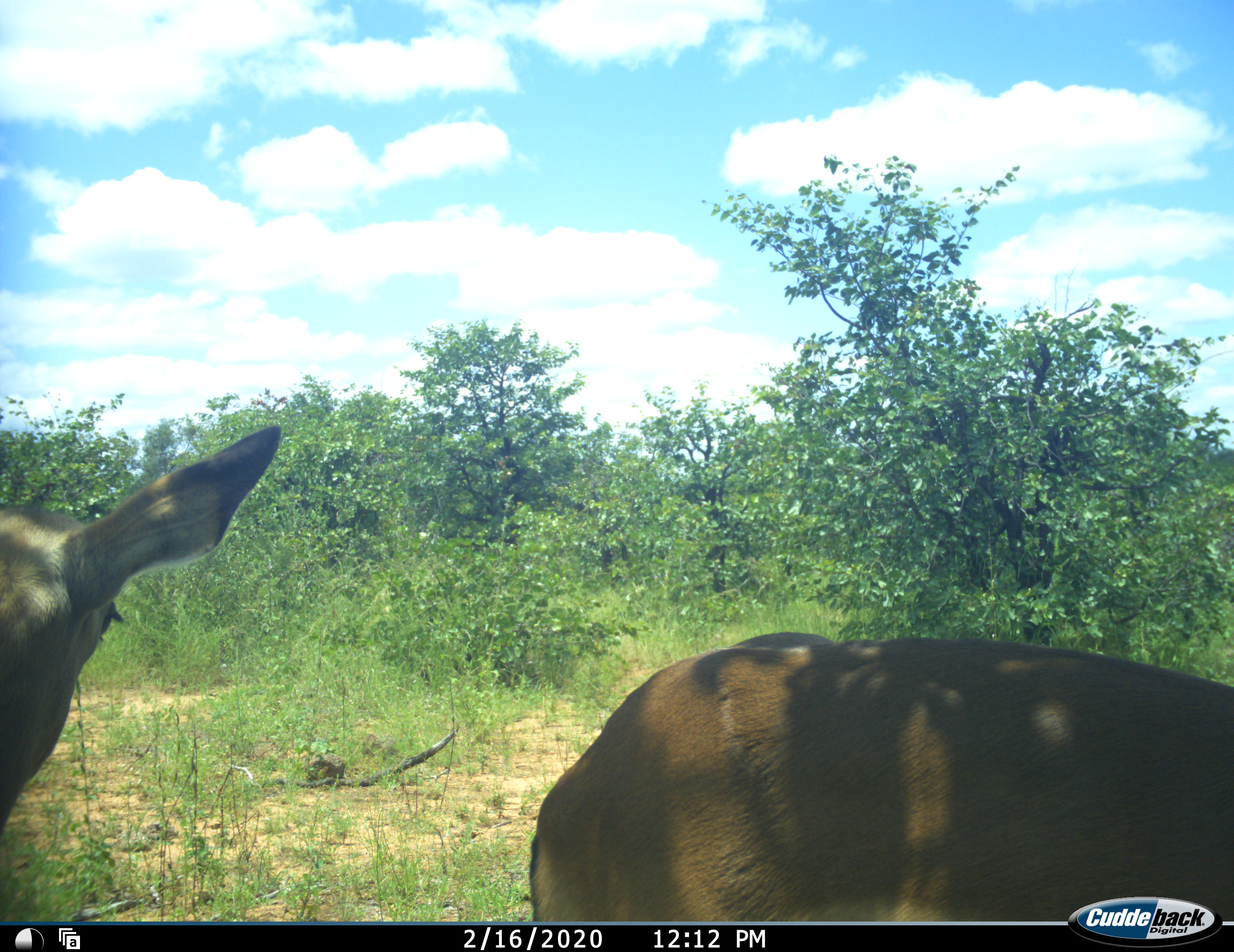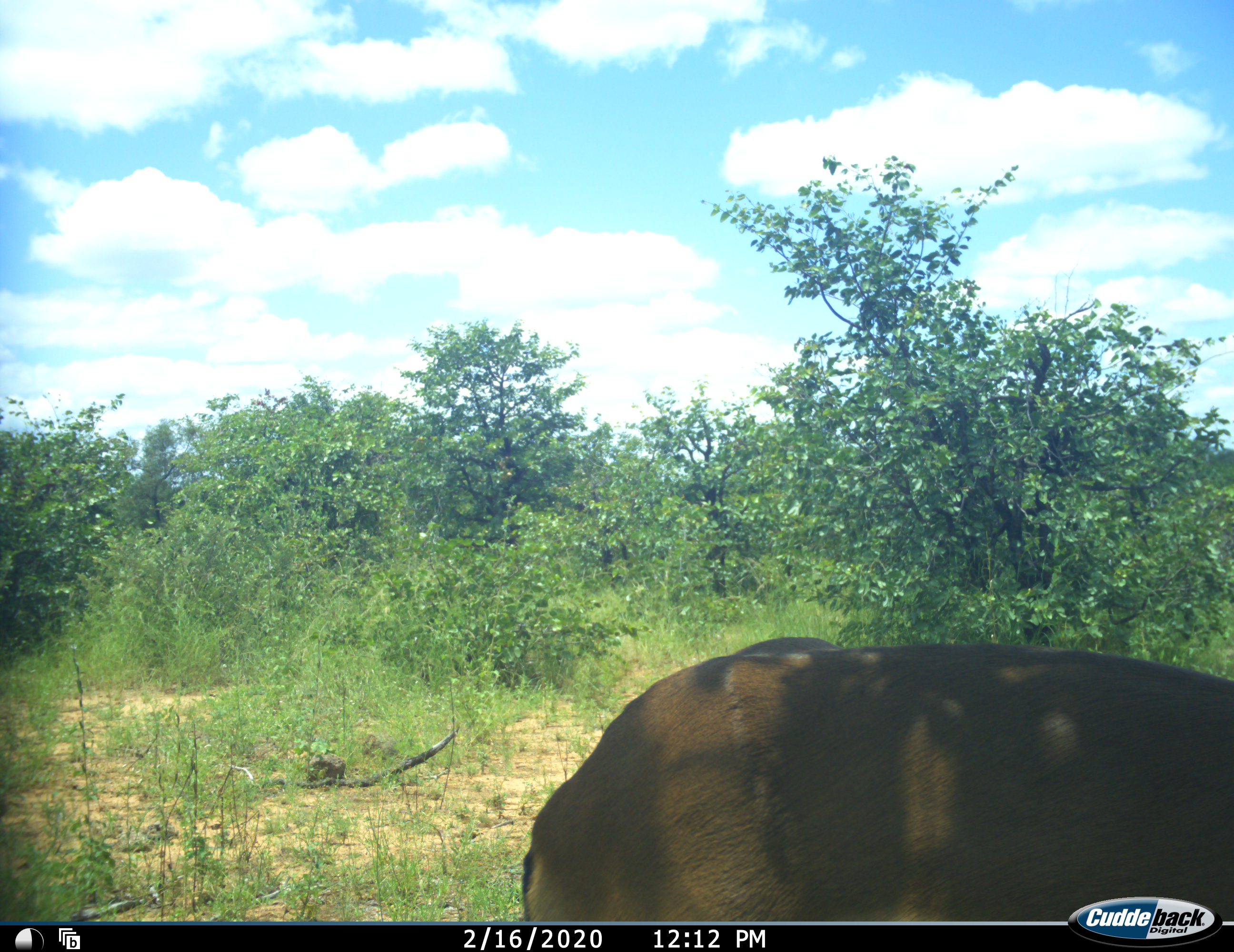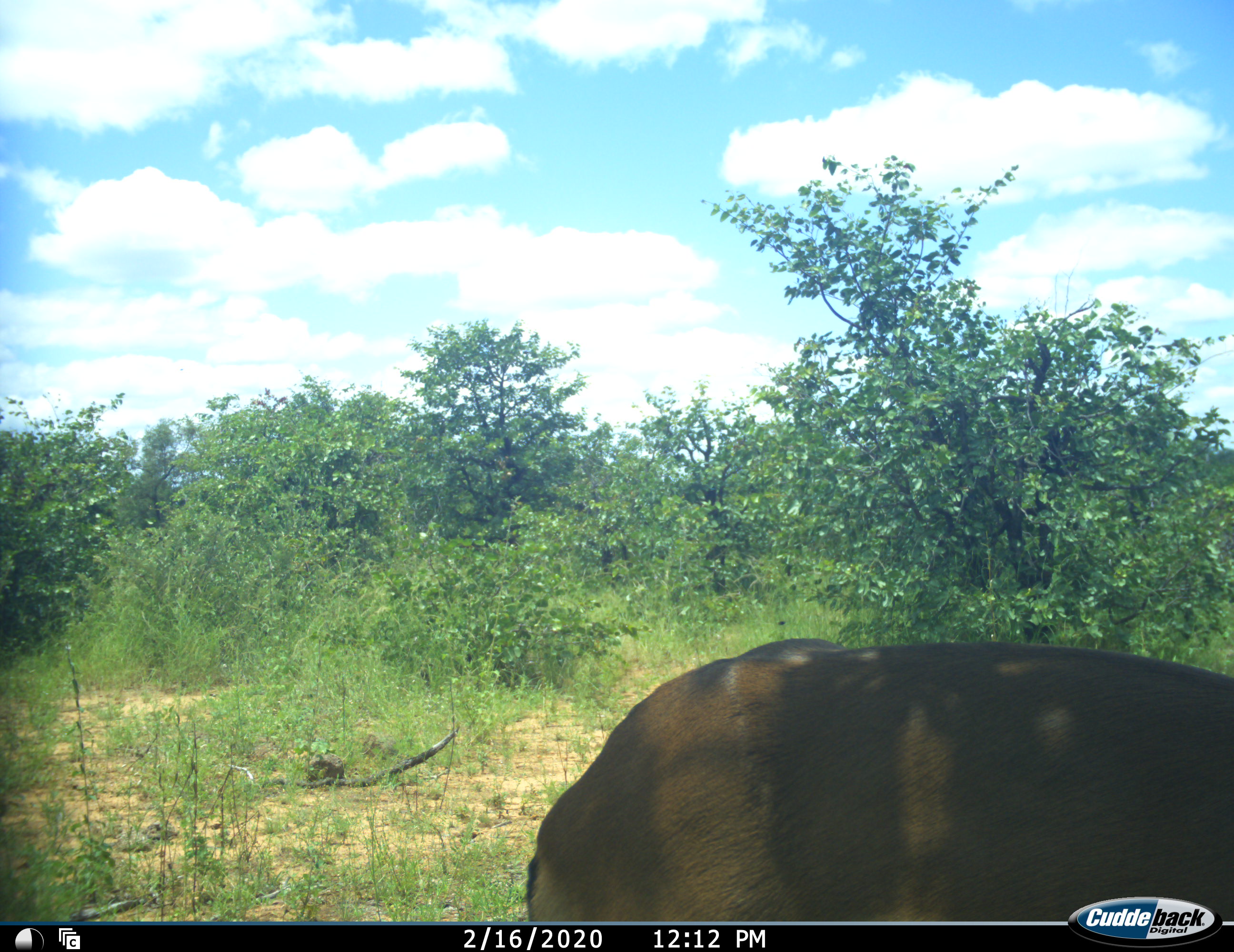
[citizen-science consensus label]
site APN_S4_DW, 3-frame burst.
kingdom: Animalia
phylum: Chordata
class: Mammalia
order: Artiodactyla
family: Bovidae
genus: Aepyceros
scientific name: Aepyceros melampus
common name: impala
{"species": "impala (Aepyceros melampus)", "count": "2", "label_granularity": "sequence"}